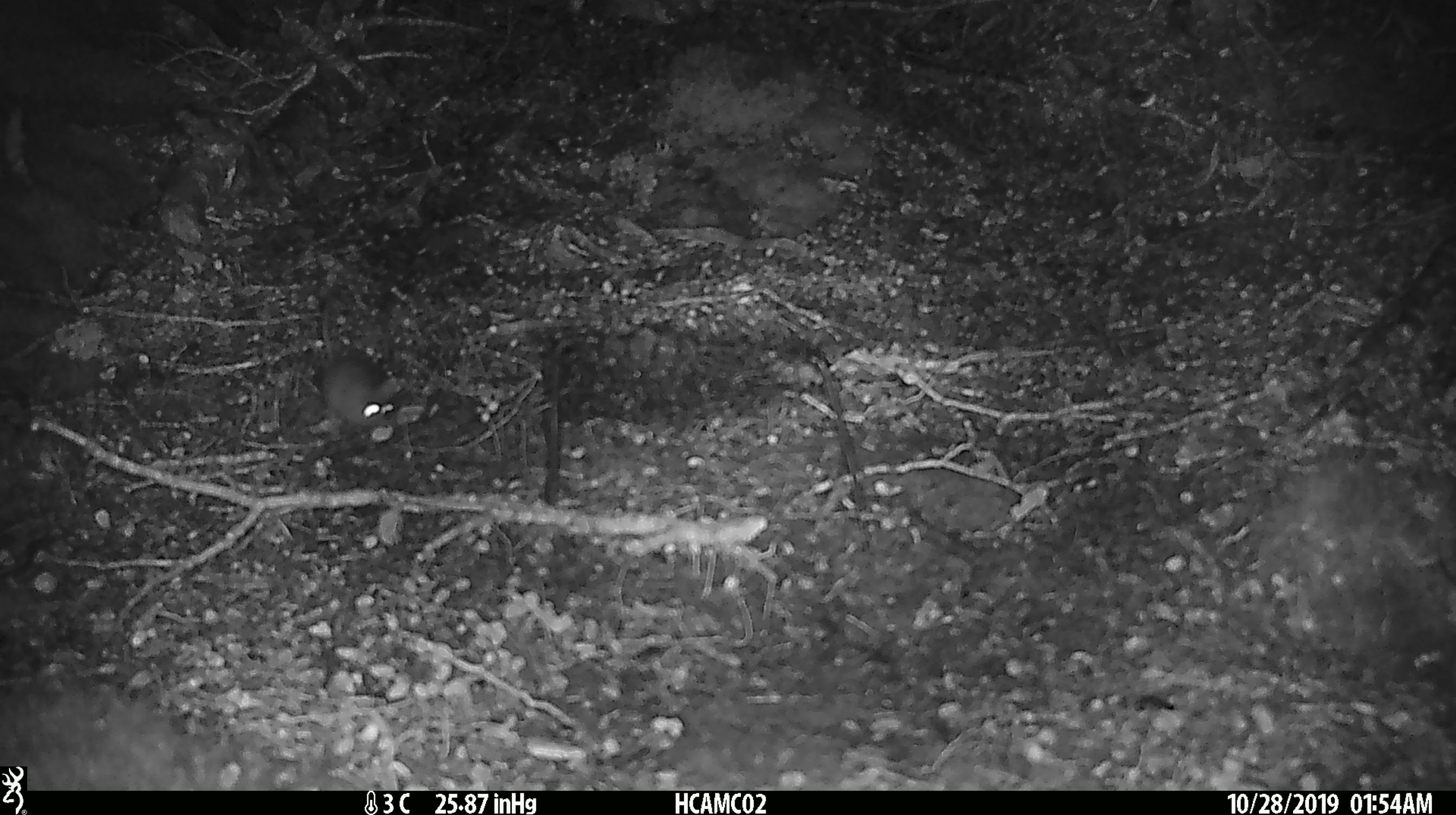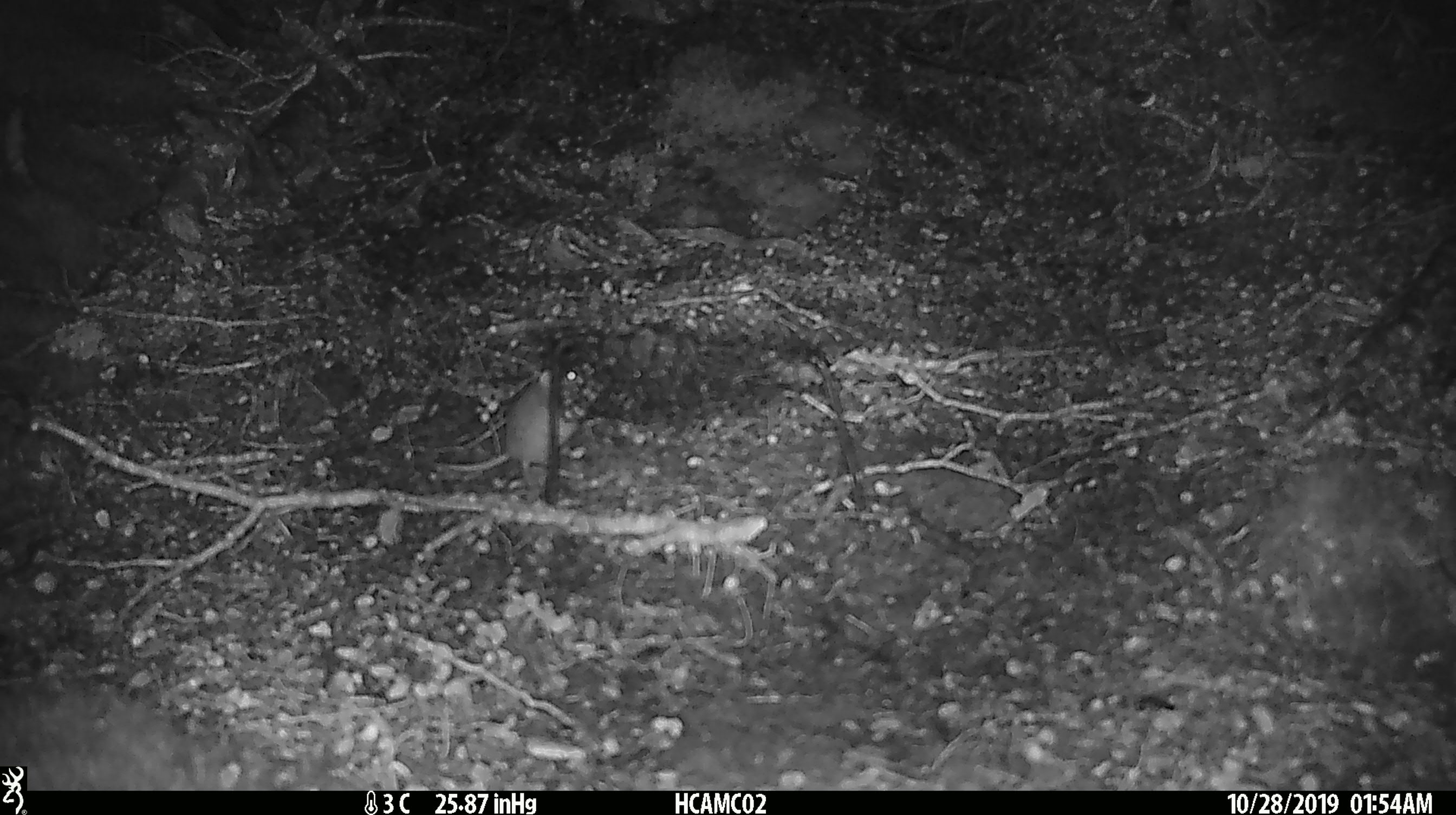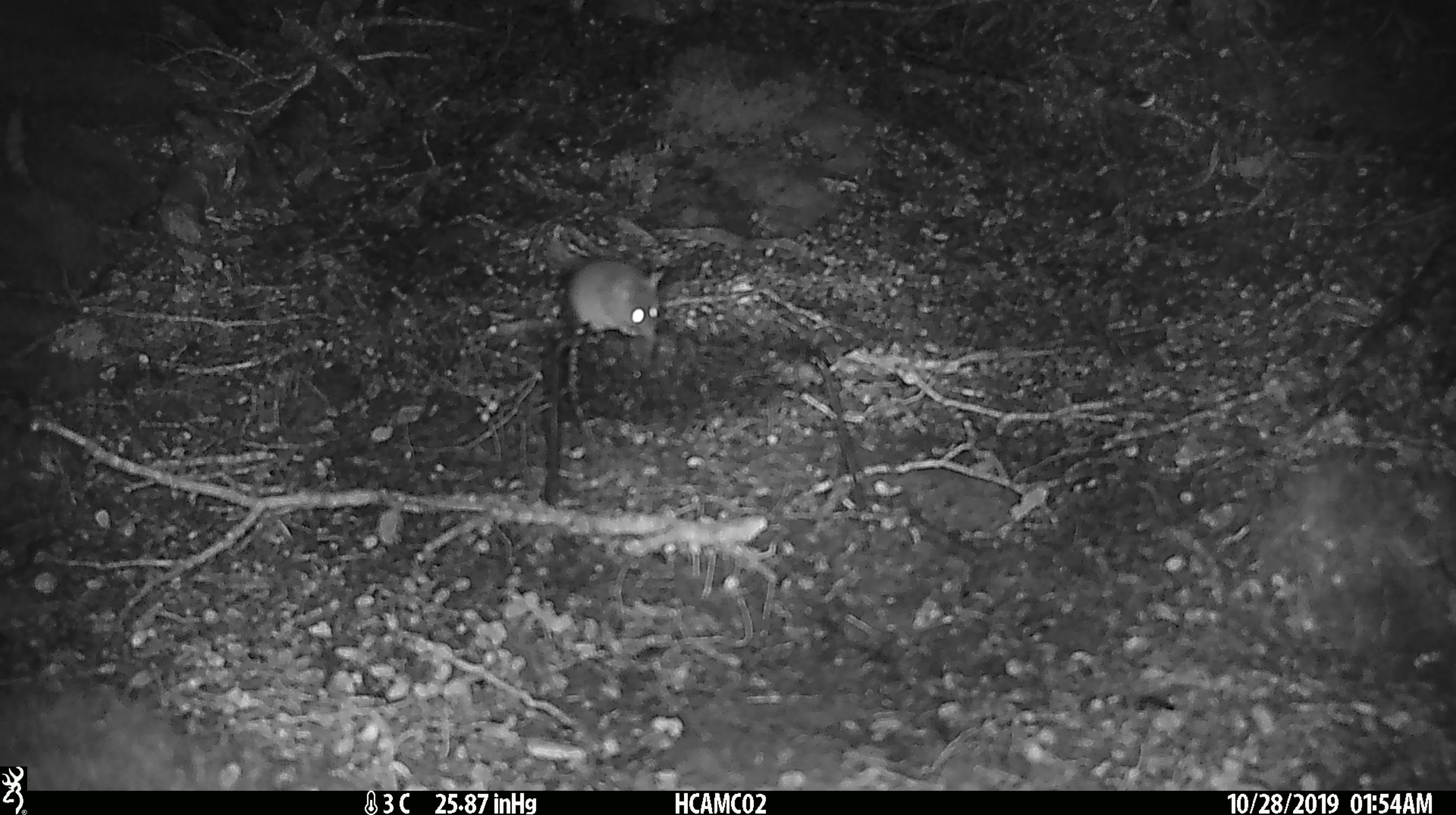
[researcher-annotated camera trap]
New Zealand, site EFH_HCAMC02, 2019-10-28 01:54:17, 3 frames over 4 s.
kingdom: Animalia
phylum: Chordata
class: Mammalia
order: Rodentia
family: Muridae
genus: Mus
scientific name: Mus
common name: mouse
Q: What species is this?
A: Mouse (Mus).